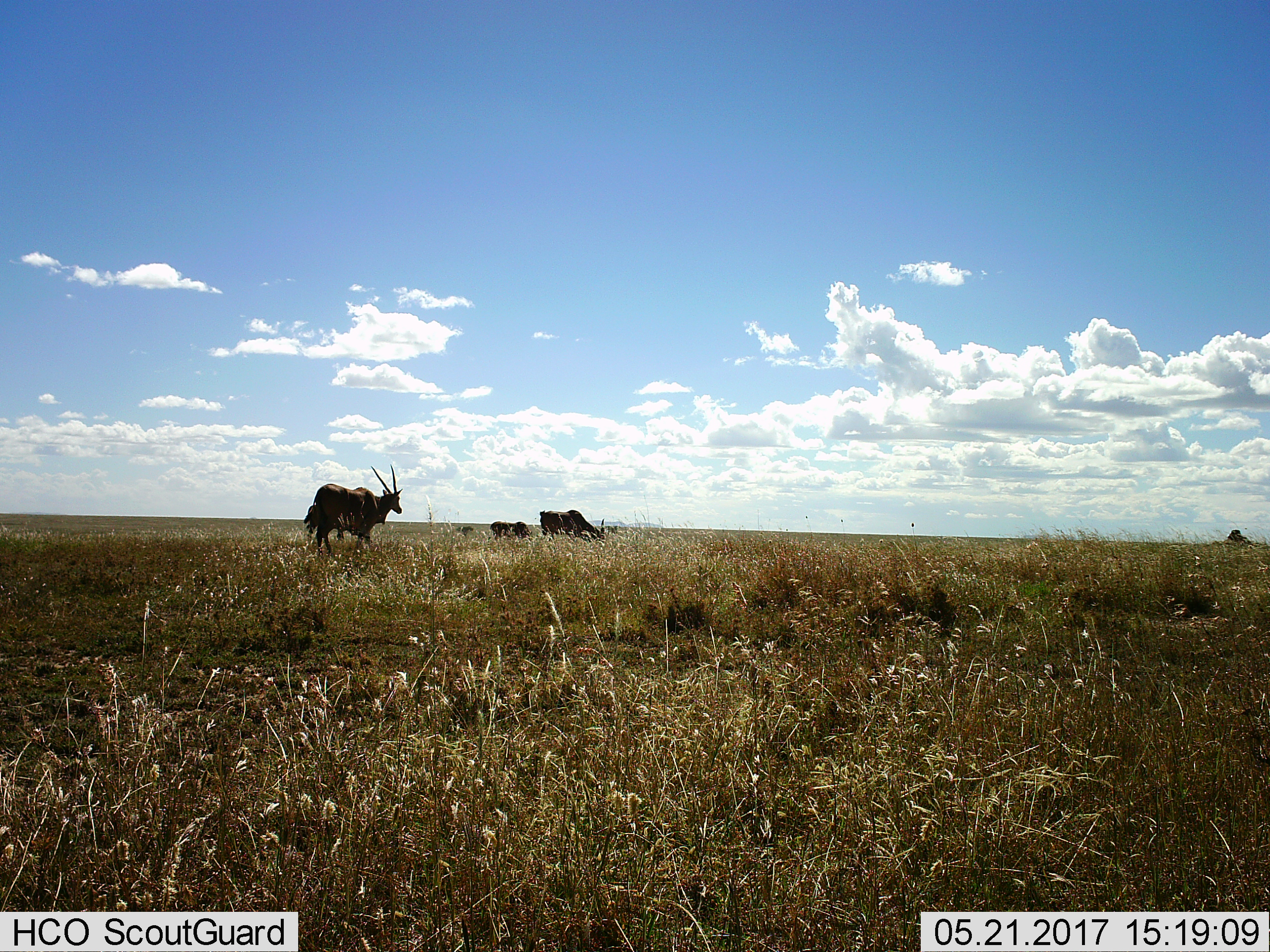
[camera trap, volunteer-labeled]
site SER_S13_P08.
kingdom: Animalia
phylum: Chordata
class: Mammalia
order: Artiodactyla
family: Bovidae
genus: Tragelaphus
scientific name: Tragelaphus oryx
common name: eland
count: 6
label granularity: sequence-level